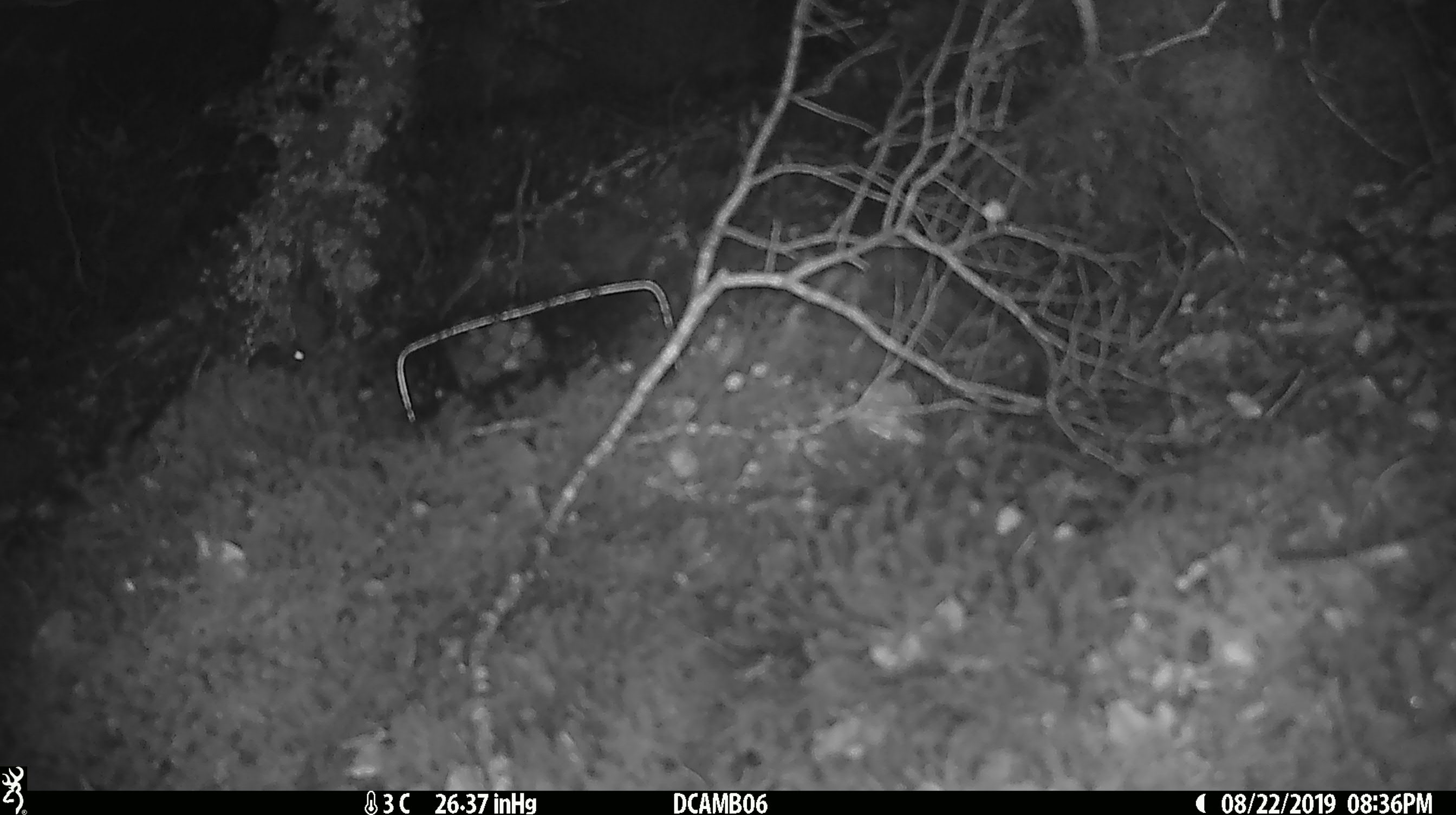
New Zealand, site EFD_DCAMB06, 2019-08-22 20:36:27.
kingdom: Animalia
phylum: Chordata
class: Mammalia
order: Rodentia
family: Muridae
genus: Mus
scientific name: Mus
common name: mouse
Mouse (Mus).